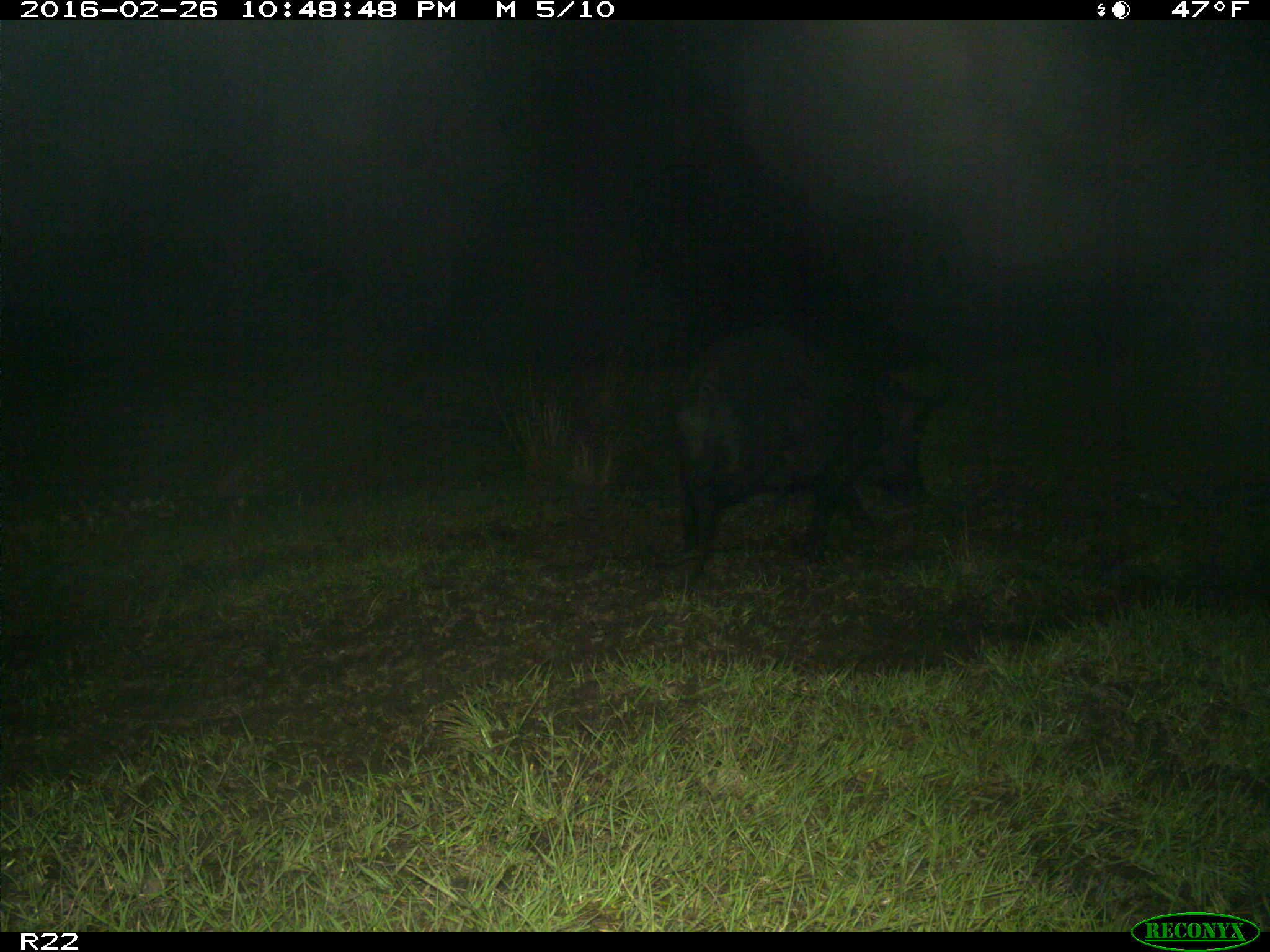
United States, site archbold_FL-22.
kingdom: Animalia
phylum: Chordata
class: Mammalia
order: Artiodactyla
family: Suidae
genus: Sus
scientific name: Sus scrofa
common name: wild boar